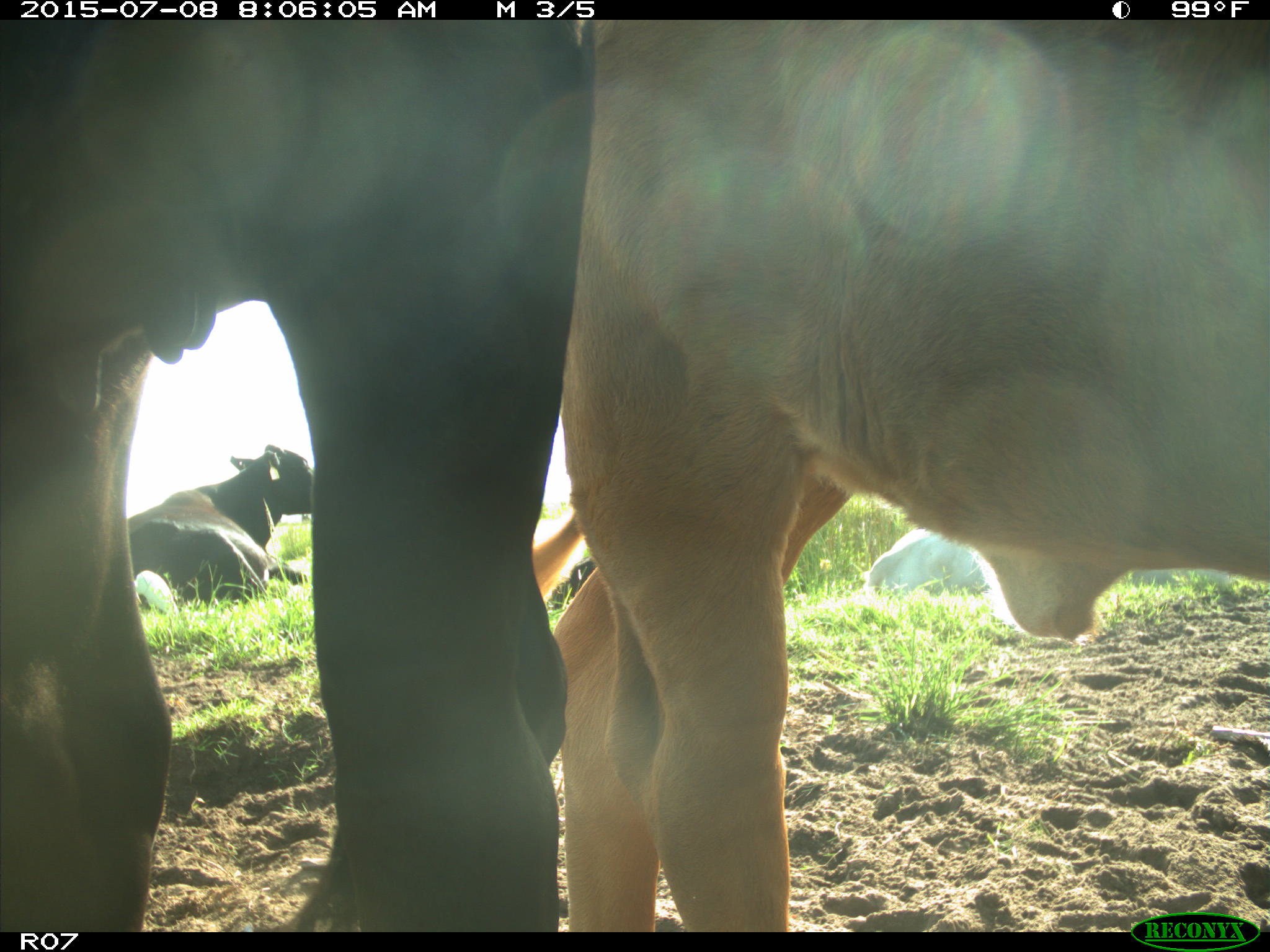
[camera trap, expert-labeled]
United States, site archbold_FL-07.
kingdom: Animalia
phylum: Chordata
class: Mammalia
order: Artiodactyla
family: Bovidae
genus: Bos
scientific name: Bos taurus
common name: domestic cow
Bos taurus (domestic cow).